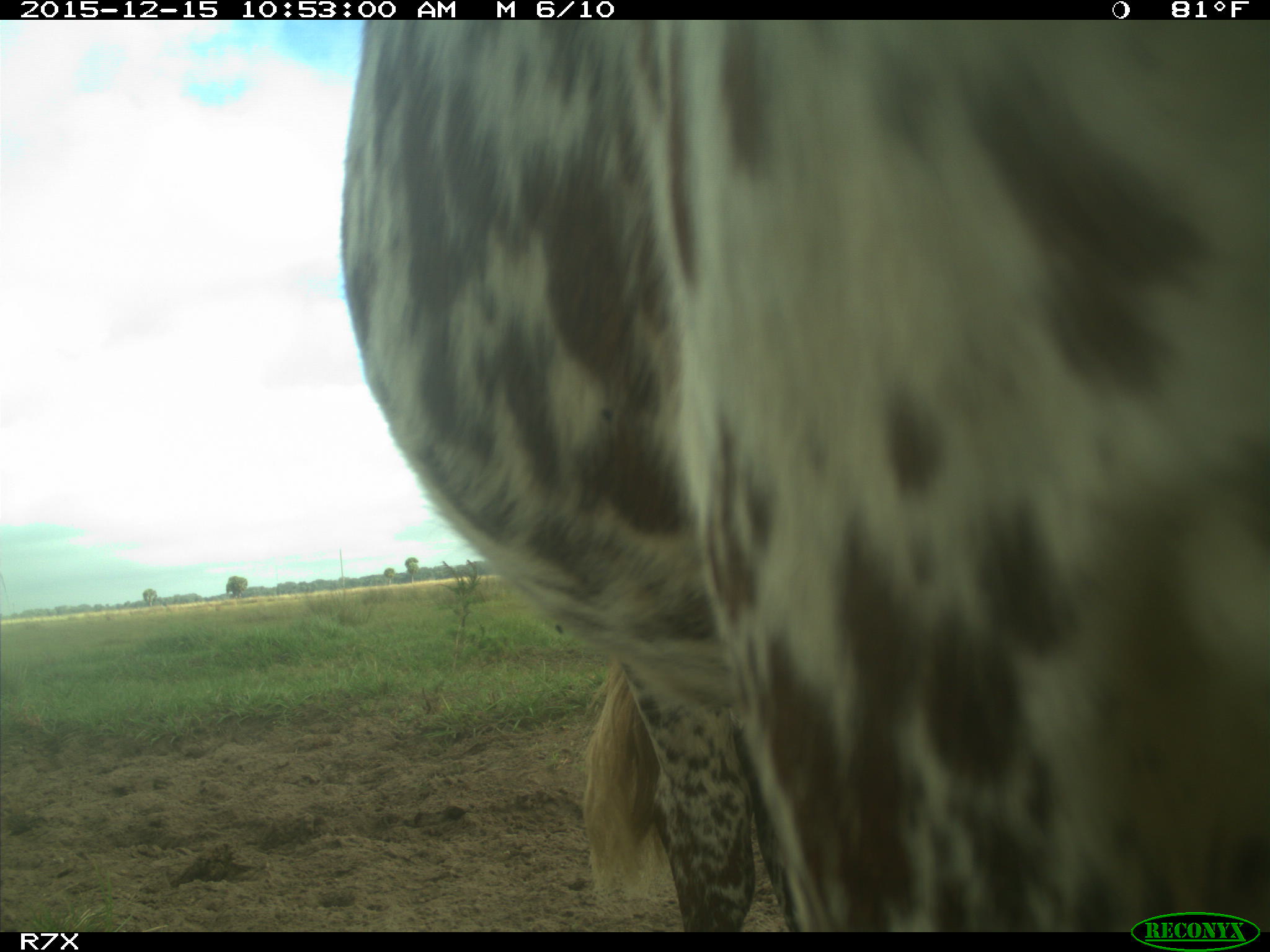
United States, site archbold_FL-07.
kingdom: Animalia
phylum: Chordata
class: Mammalia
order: Artiodactyla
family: Bovidae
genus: Bos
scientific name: Bos taurus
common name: domestic cow